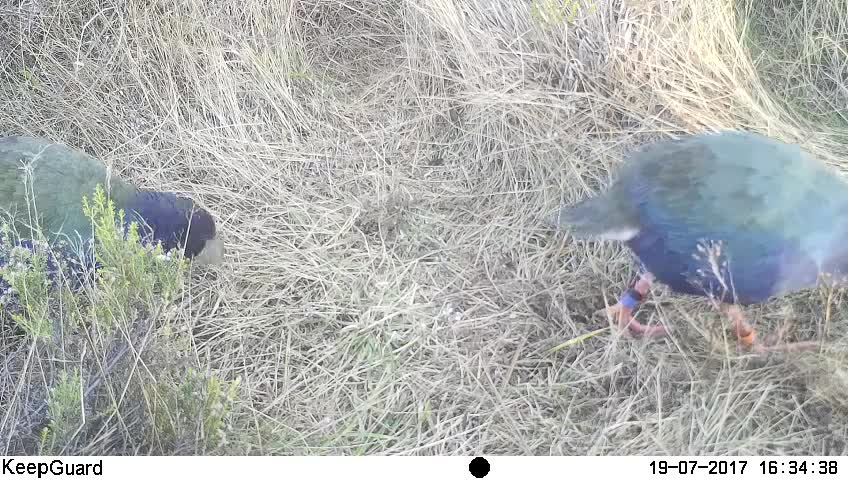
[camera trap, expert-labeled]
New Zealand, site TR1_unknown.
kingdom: Animalia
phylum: Chordata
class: Aves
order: Gruiformes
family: Rallidae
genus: Porphyrio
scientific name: Porphyrio mantelli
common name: takahe